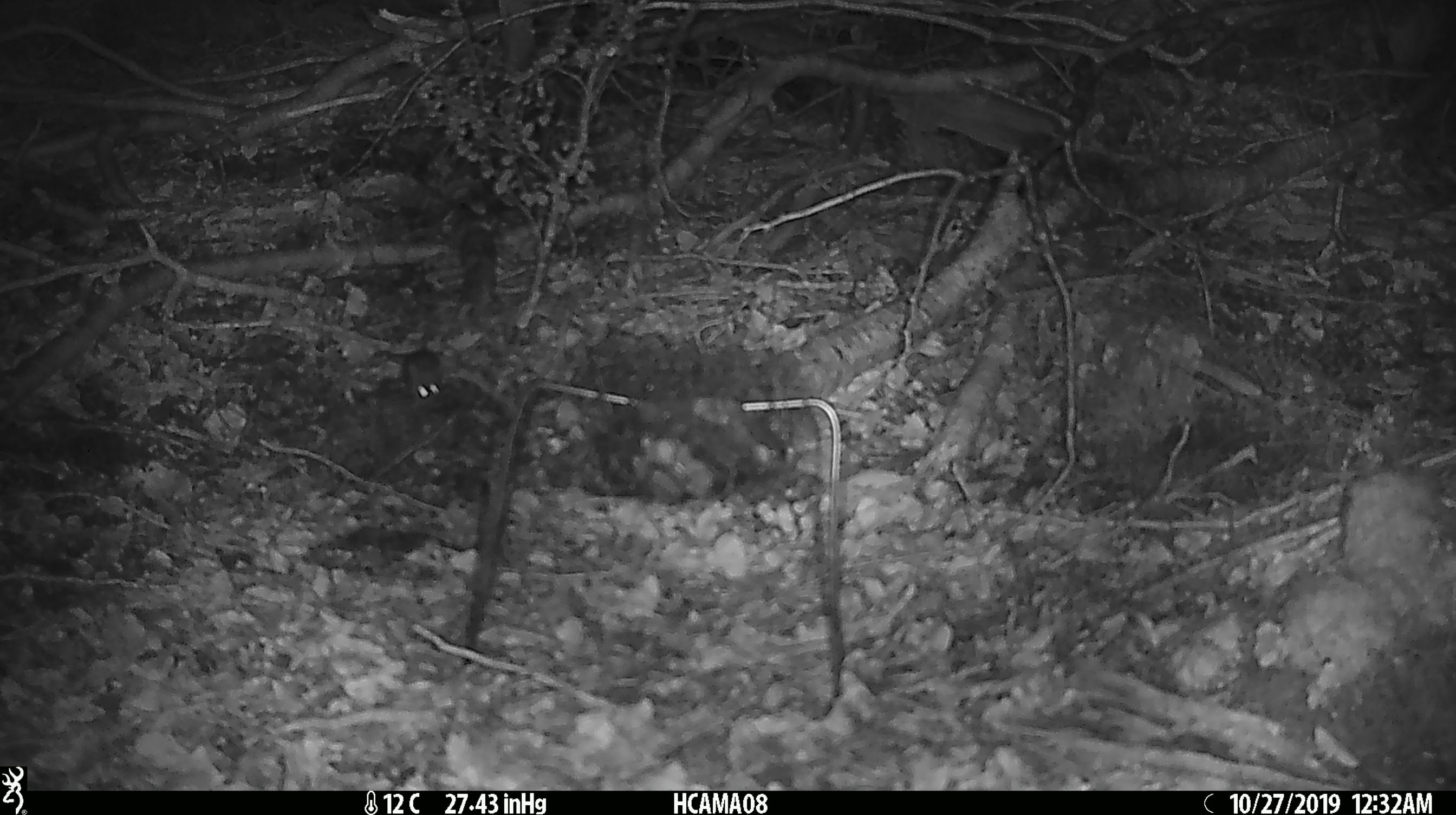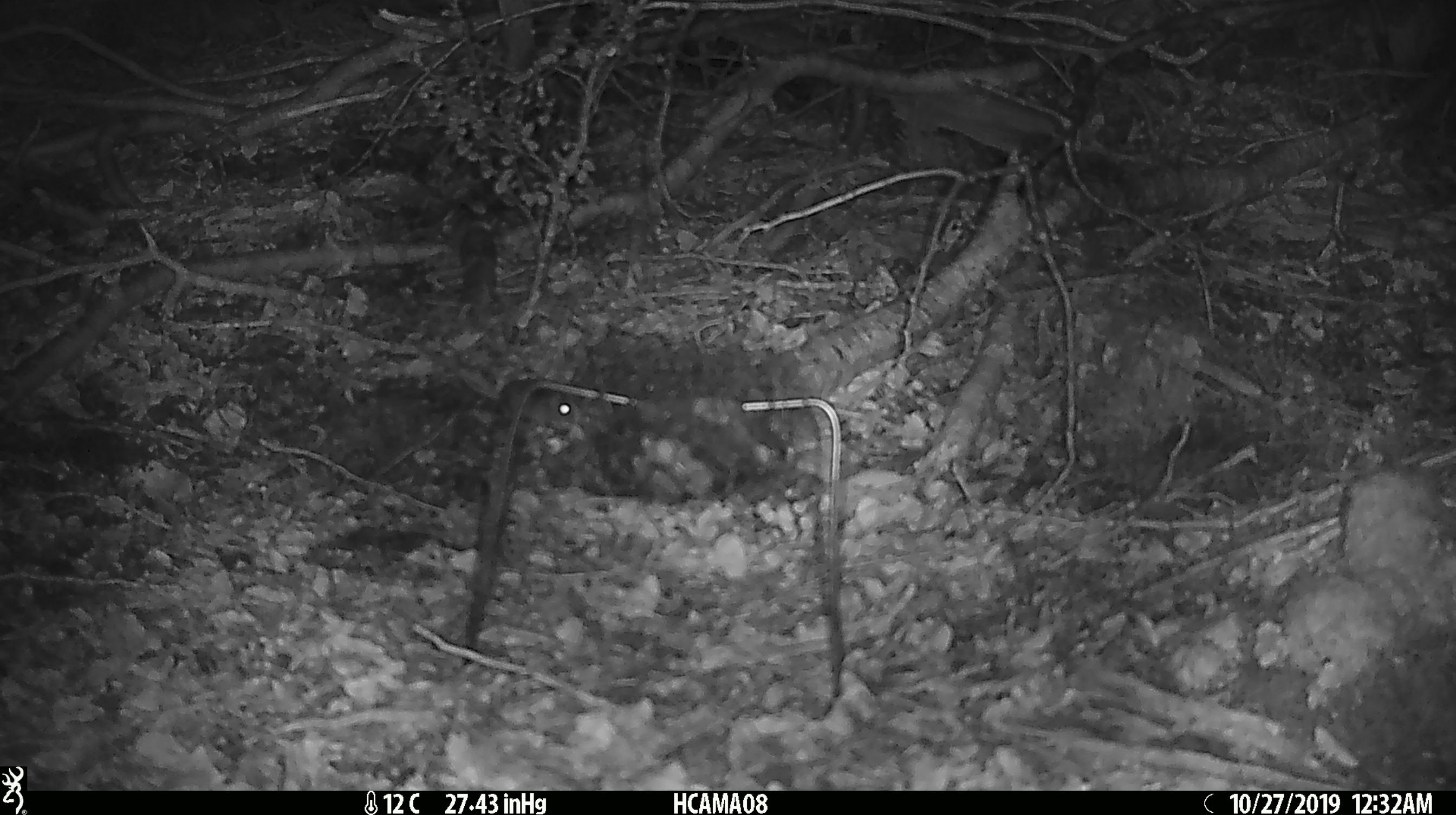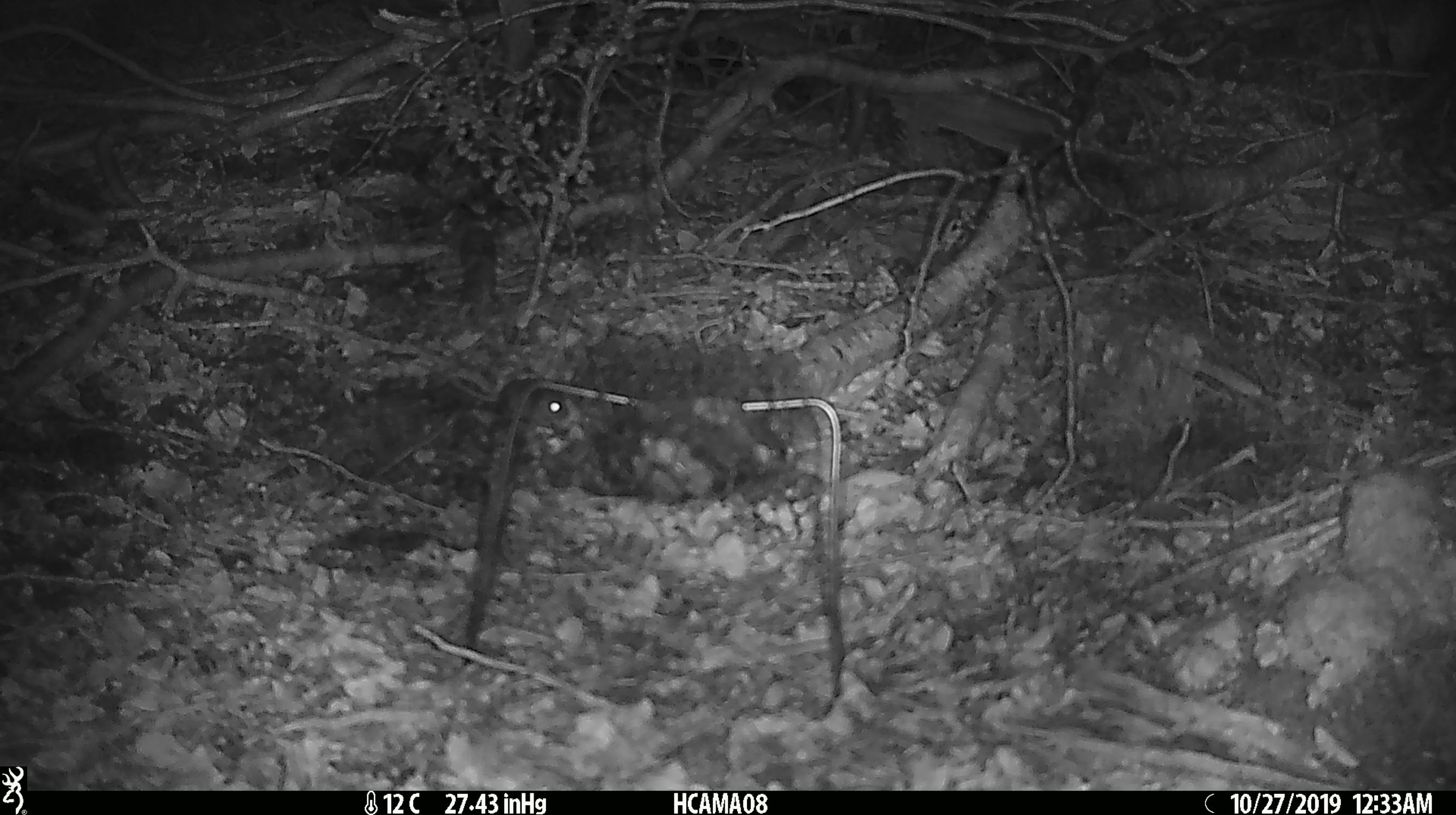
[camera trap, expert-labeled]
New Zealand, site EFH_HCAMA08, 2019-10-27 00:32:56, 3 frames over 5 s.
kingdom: Animalia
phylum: Chordata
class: Mammalia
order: Rodentia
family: Muridae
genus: Mus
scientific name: Mus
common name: mouse